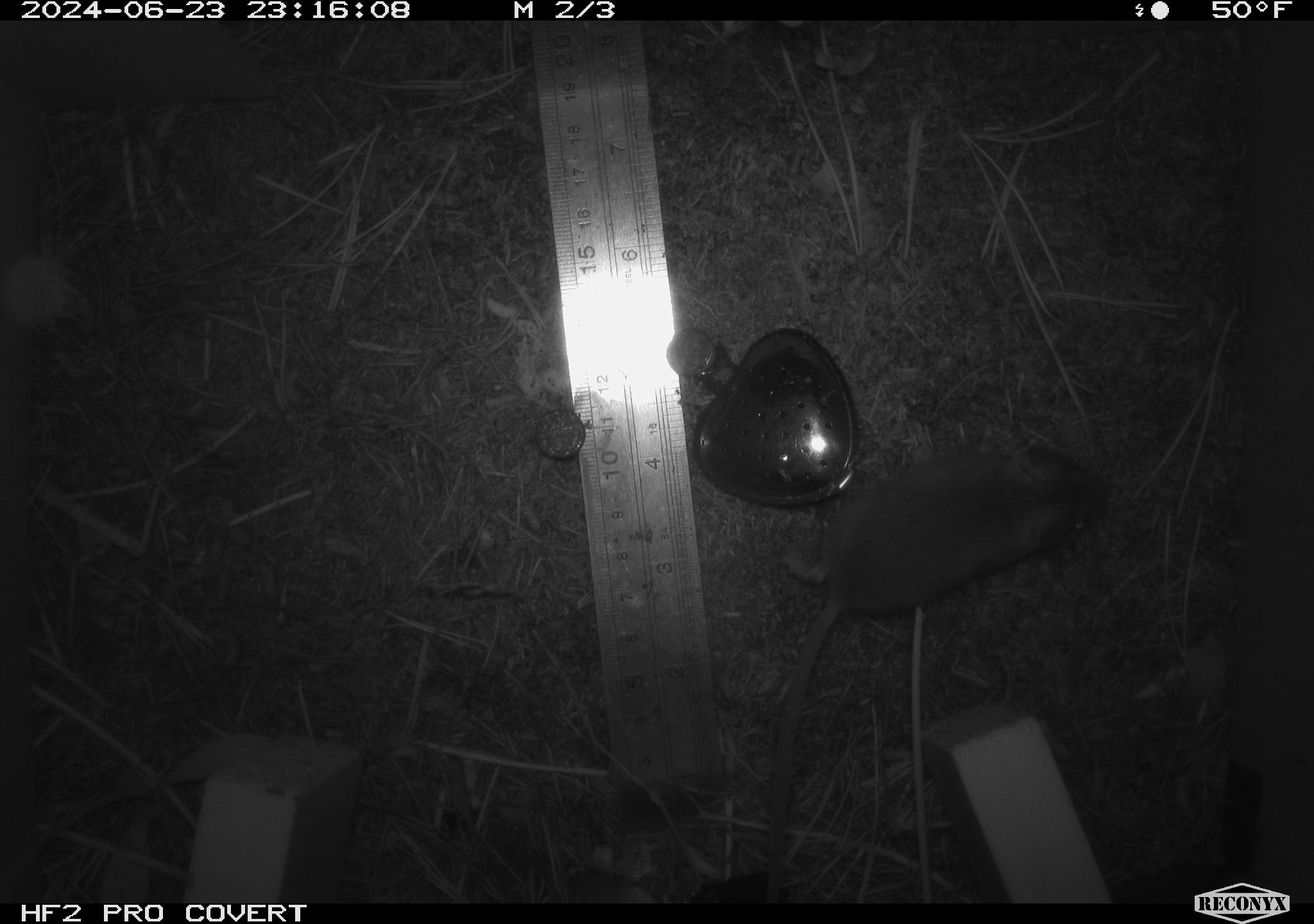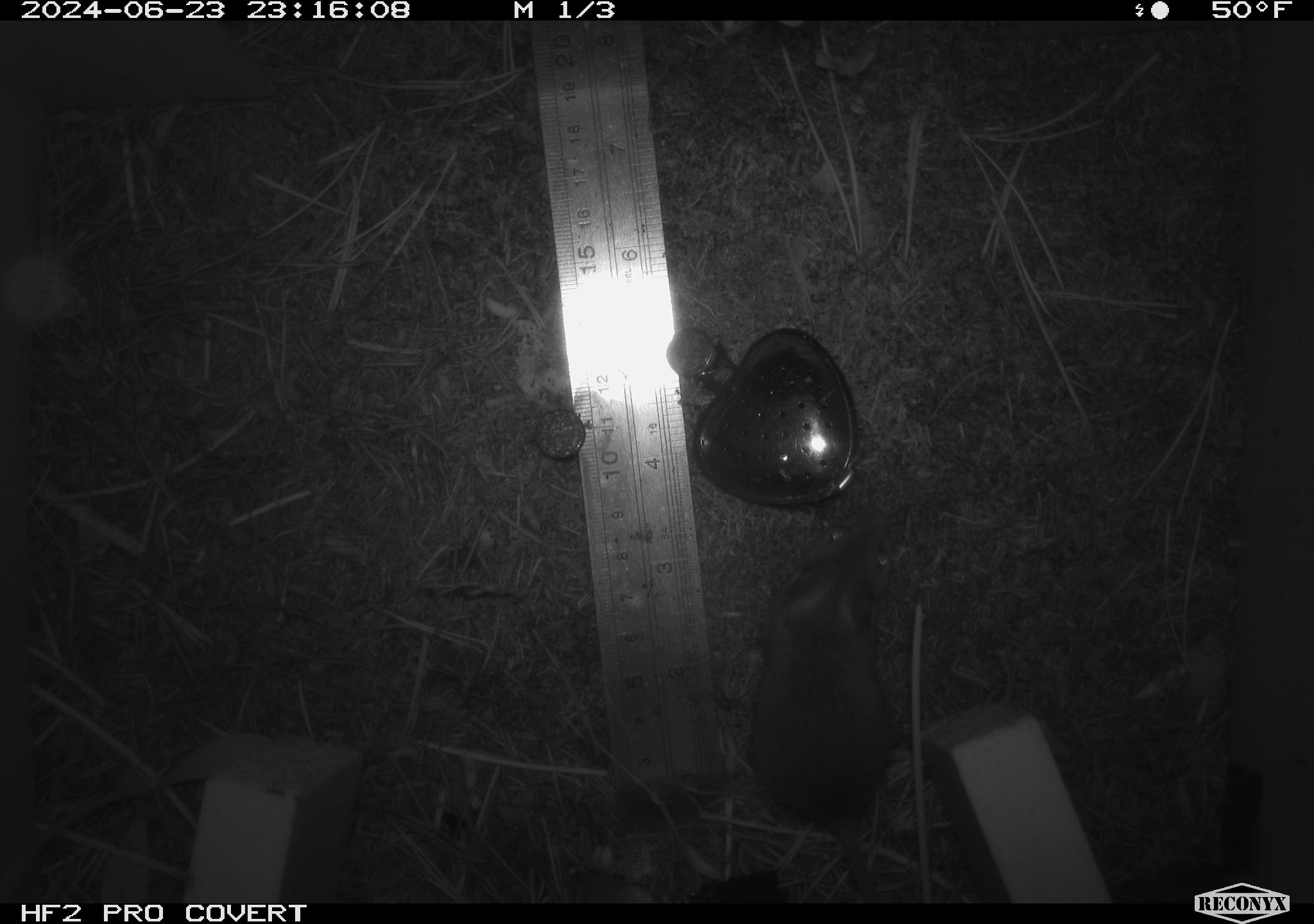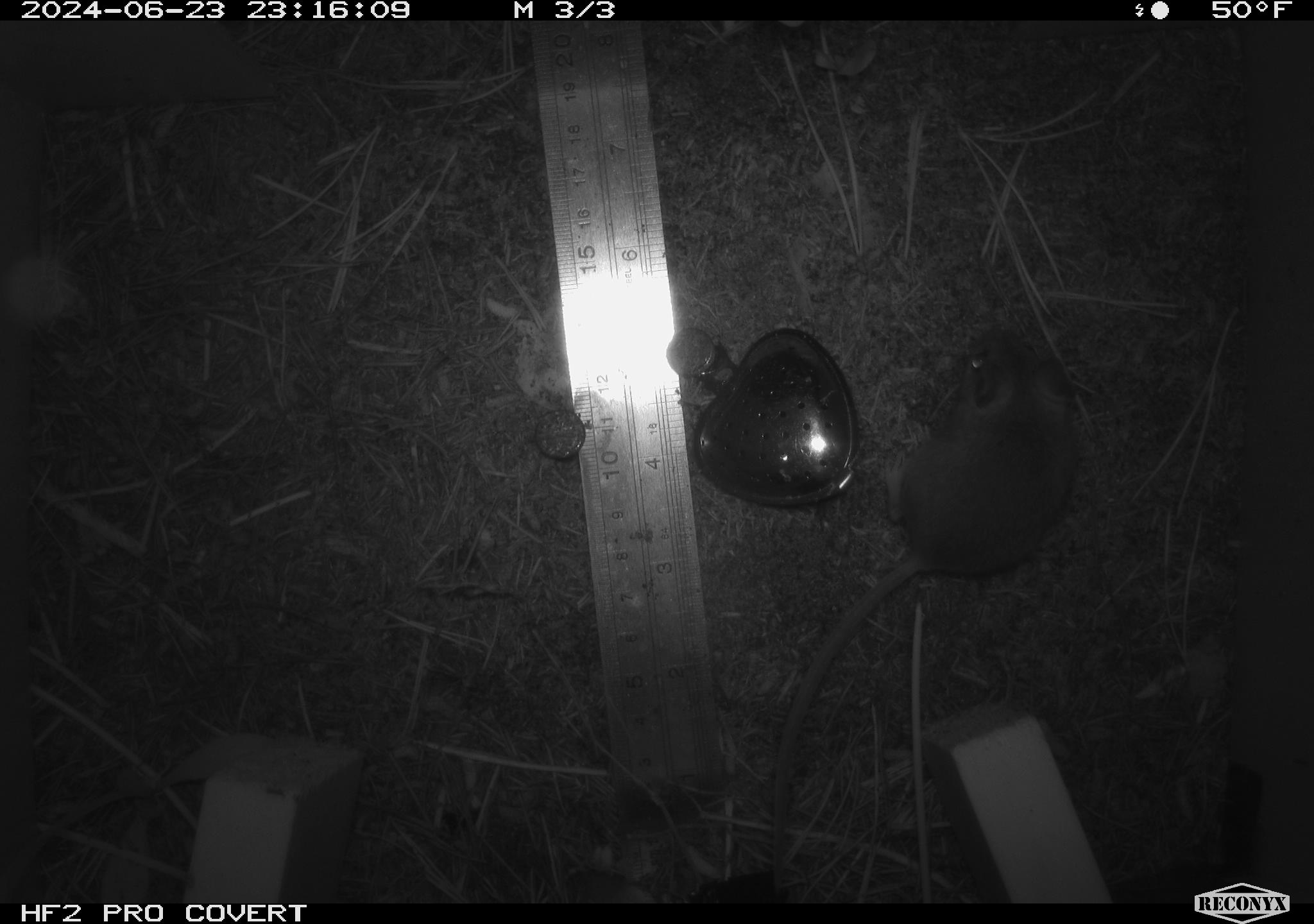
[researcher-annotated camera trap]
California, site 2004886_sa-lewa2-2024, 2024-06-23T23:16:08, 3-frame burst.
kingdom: Animalia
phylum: Chordata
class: Mammalia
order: Rodentia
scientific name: Rodentia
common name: rodent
Rodent (Rodentia).